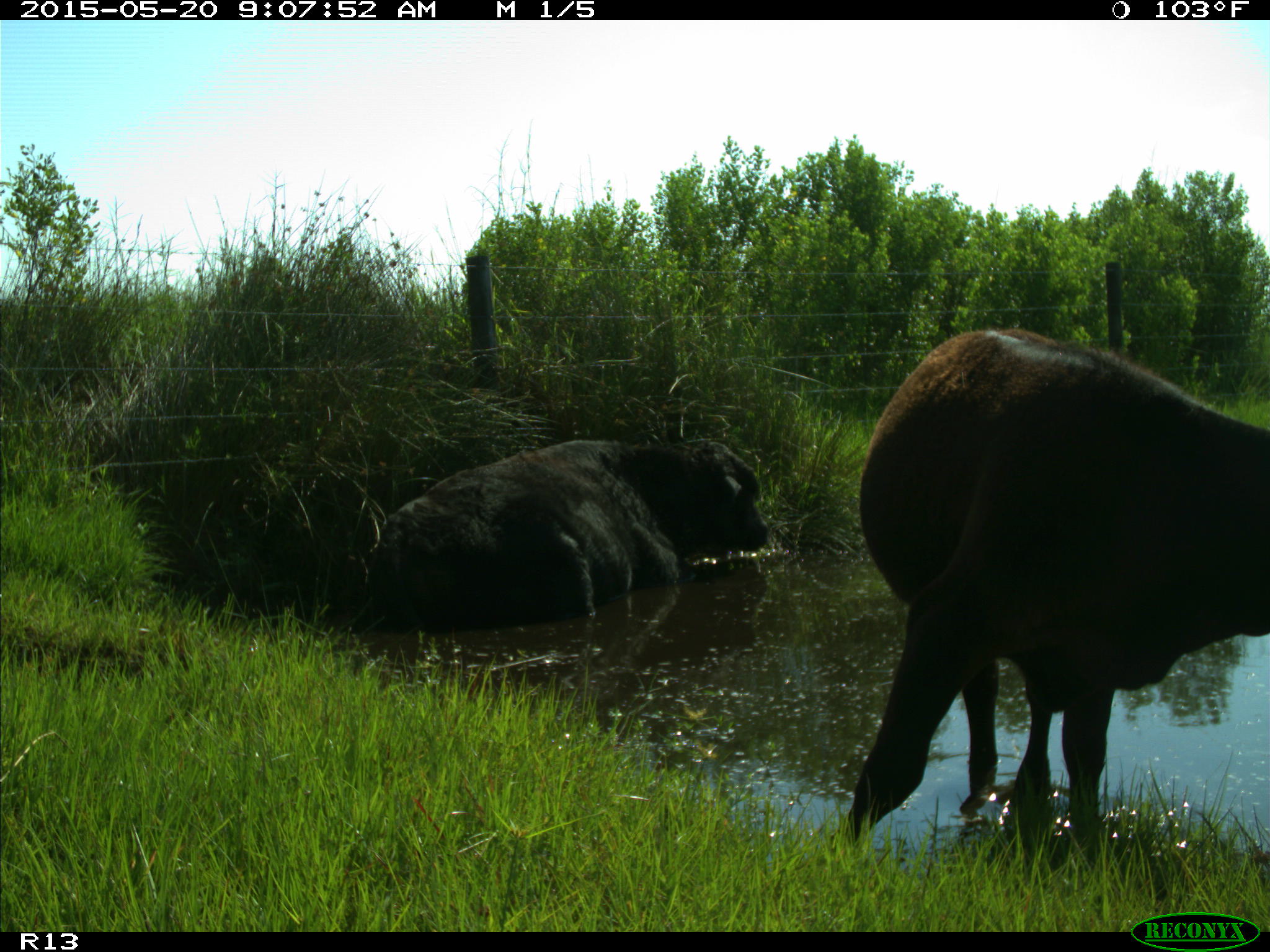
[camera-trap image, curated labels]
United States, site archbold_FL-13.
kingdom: Animalia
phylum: Chordata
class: Mammalia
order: Artiodactyla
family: Bovidae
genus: Bos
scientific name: Bos taurus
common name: domestic cow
Bos taurus (domestic cow).